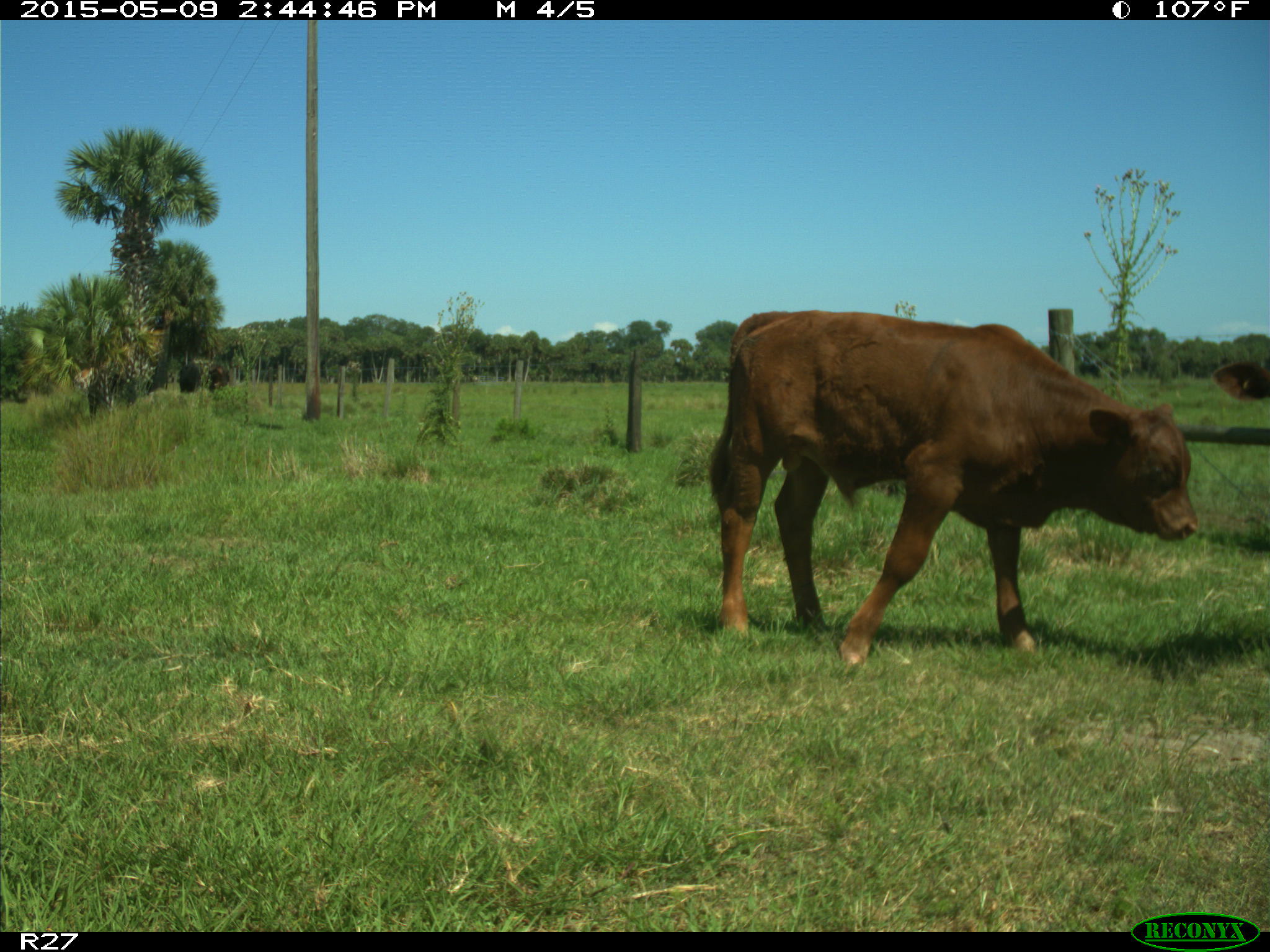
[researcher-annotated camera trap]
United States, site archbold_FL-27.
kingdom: Animalia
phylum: Chordata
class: Mammalia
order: Artiodactyla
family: Bovidae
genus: Bos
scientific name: Bos taurus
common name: domestic cow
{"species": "Bos taurus (domestic cow)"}